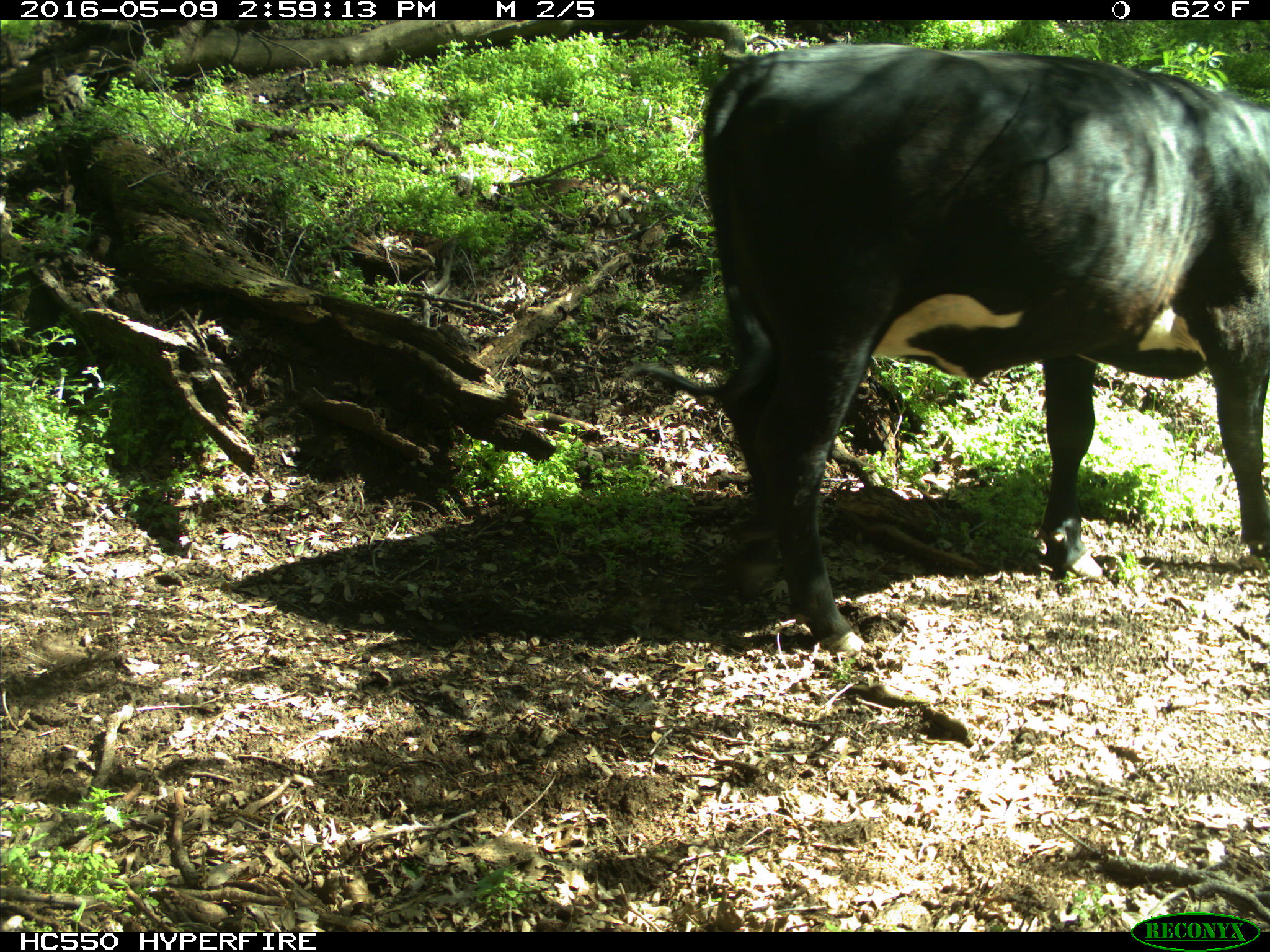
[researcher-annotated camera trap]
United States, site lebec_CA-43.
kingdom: Animalia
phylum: Chordata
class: Mammalia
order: Artiodactyla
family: Bovidae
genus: Bos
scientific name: Bos taurus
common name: domestic cow